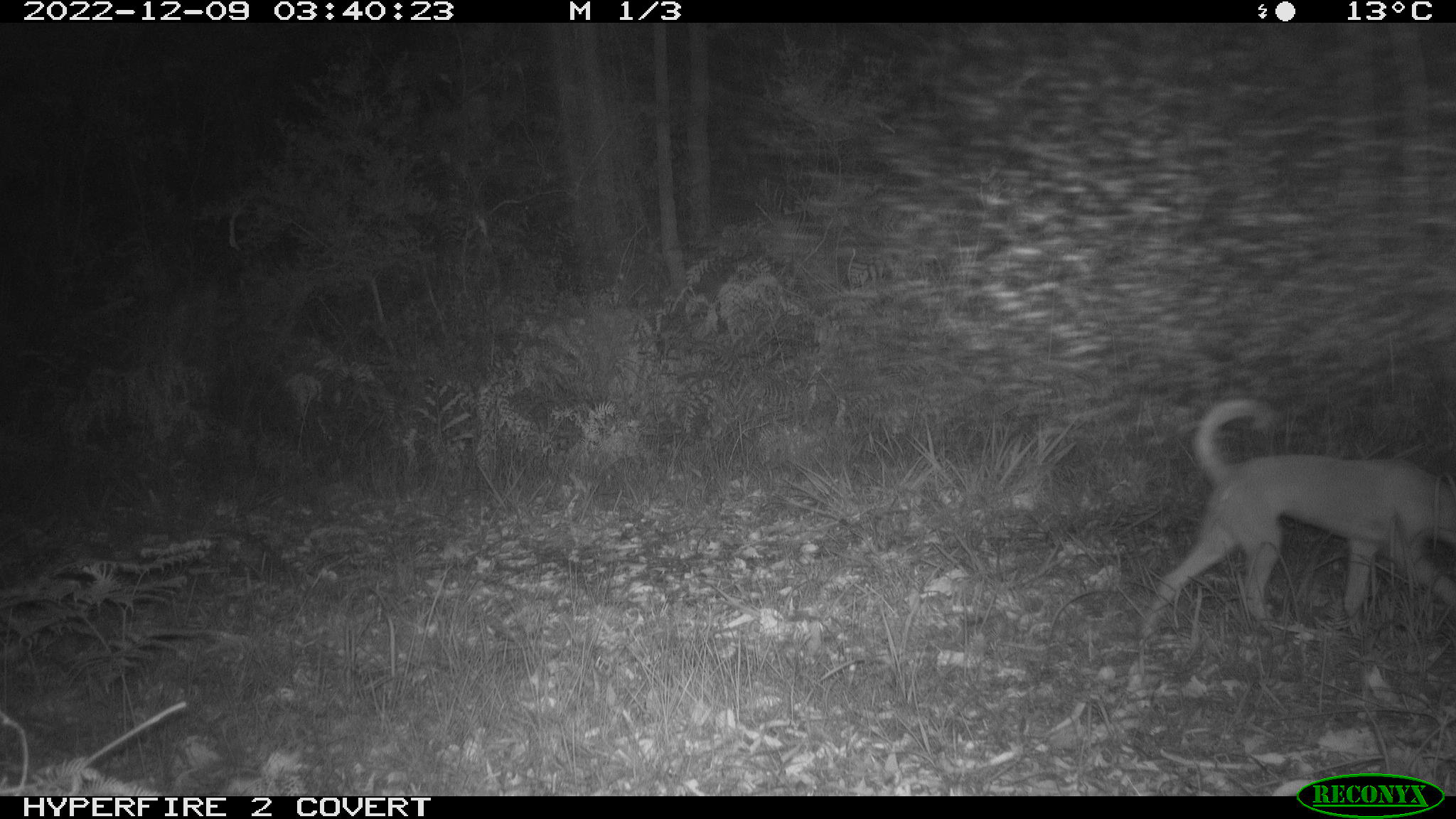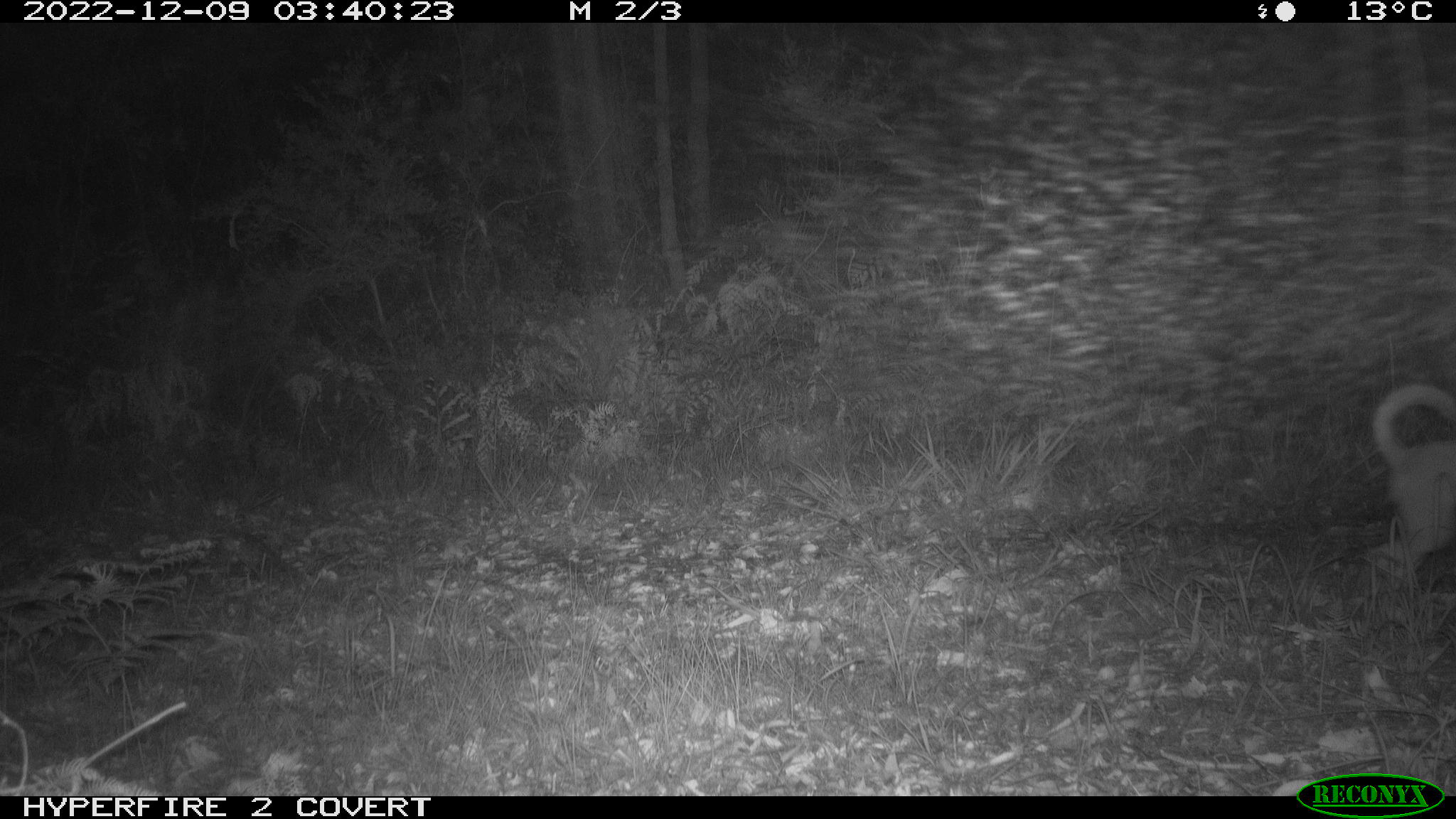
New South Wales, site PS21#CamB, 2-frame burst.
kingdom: Animalia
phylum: Chordata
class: Mammalia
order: Carnivora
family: Canidae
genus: Canis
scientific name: Canis familiaris dingo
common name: dingo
Dingo (Canis familiaris dingo).